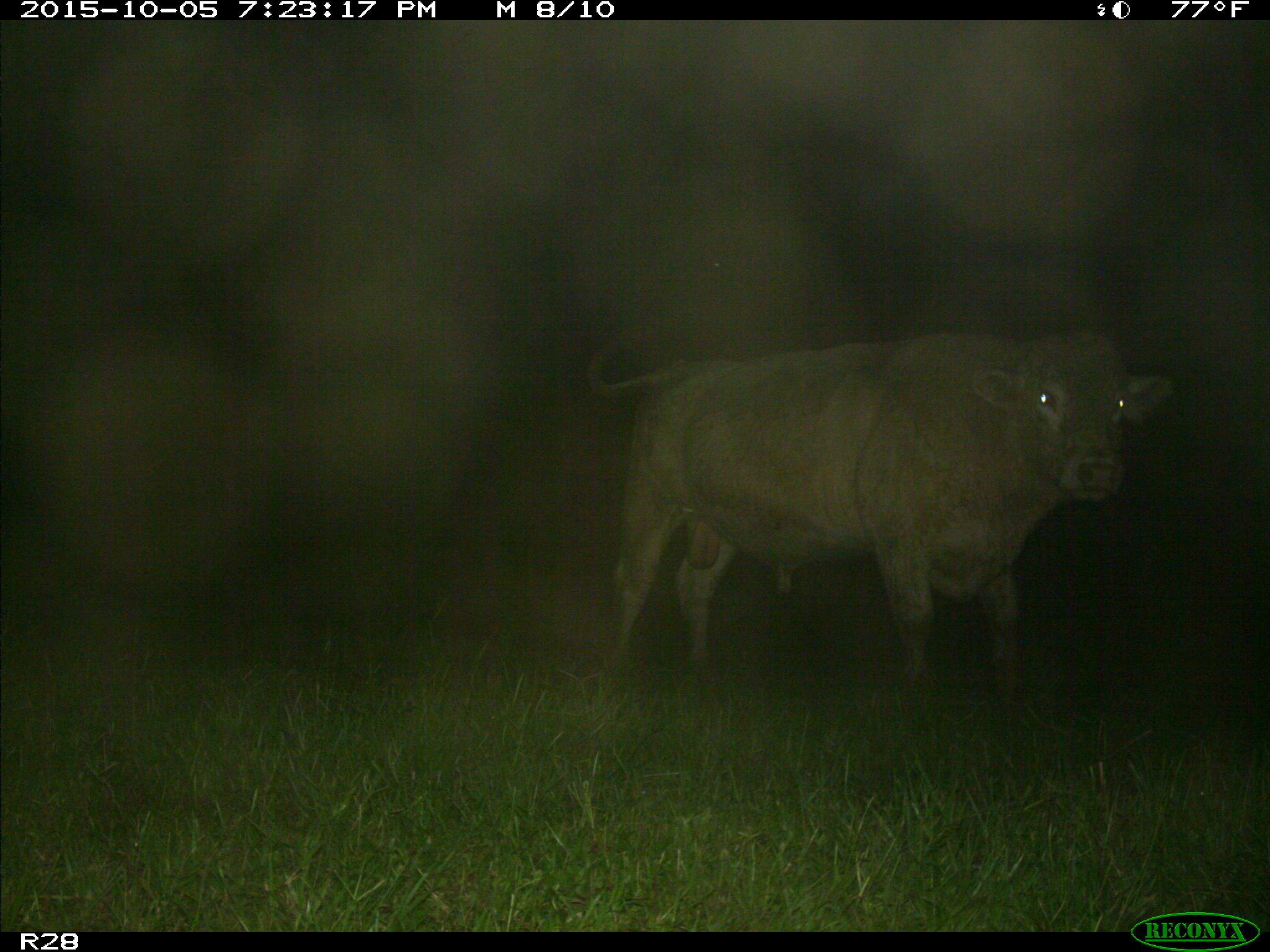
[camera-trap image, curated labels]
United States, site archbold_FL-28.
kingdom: Animalia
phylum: Chordata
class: Mammalia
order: Artiodactyla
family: Bovidae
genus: Bos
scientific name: Bos taurus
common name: domestic cow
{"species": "Bos taurus (domestic cow)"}